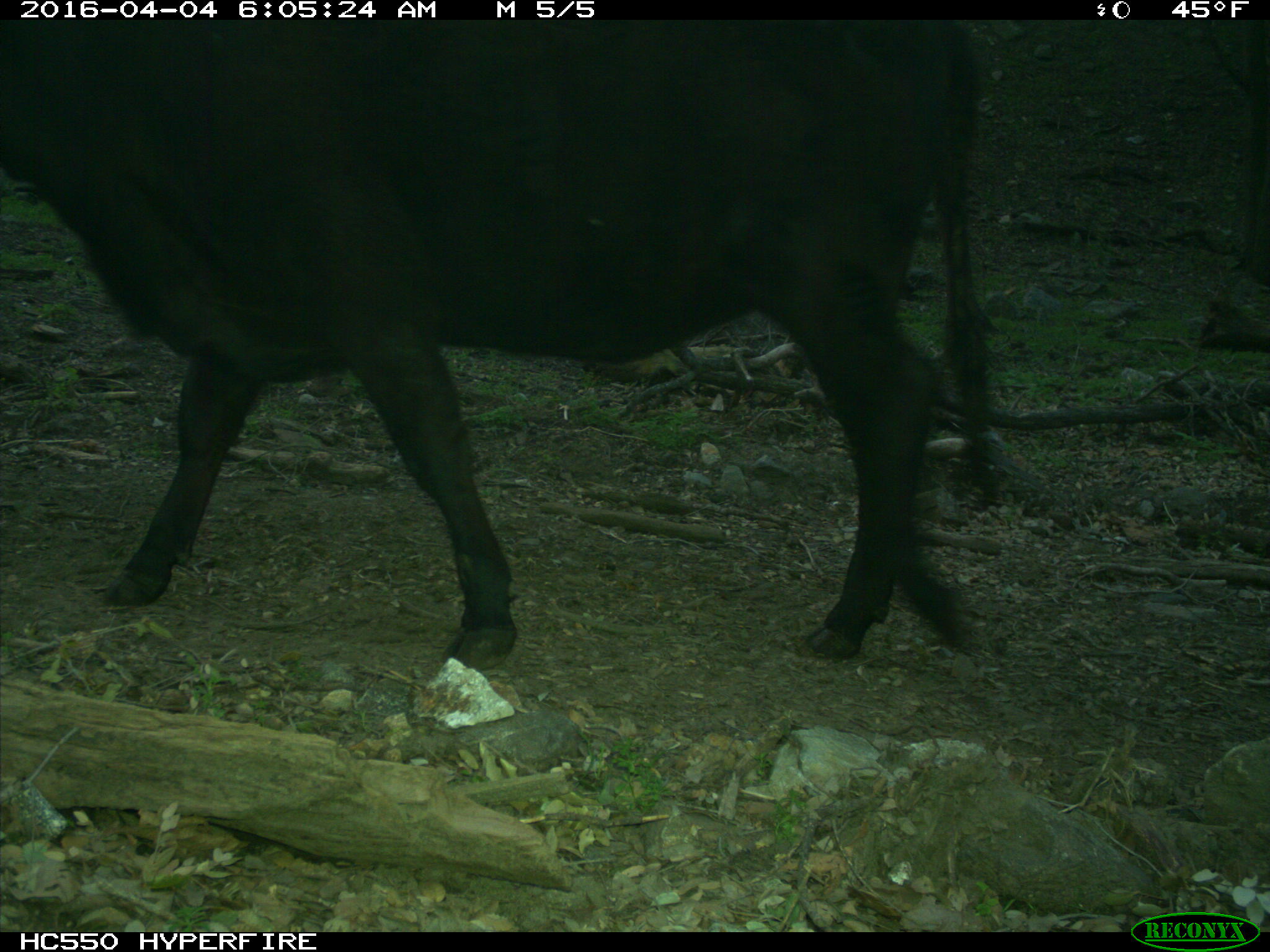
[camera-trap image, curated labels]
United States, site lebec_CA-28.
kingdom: Animalia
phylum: Chordata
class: Mammalia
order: Artiodactyla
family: Bovidae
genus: Bos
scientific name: Bos taurus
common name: domestic cow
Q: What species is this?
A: Bos taurus (domestic cow).